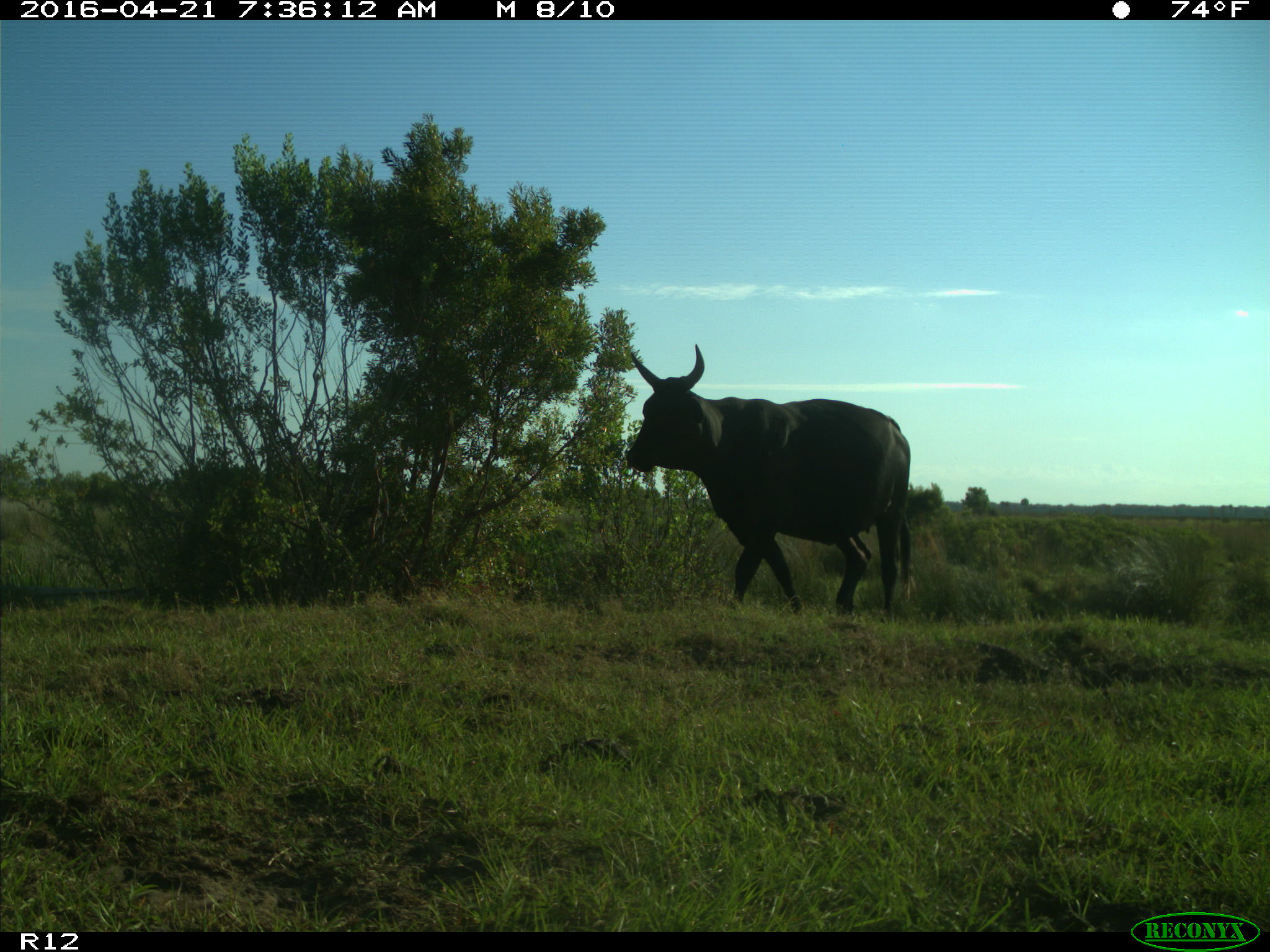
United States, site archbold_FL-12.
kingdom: Animalia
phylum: Chordata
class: Mammalia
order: Artiodactyla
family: Bovidae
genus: Bos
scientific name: Bos taurus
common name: domestic cow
Bos taurus (domestic cow).